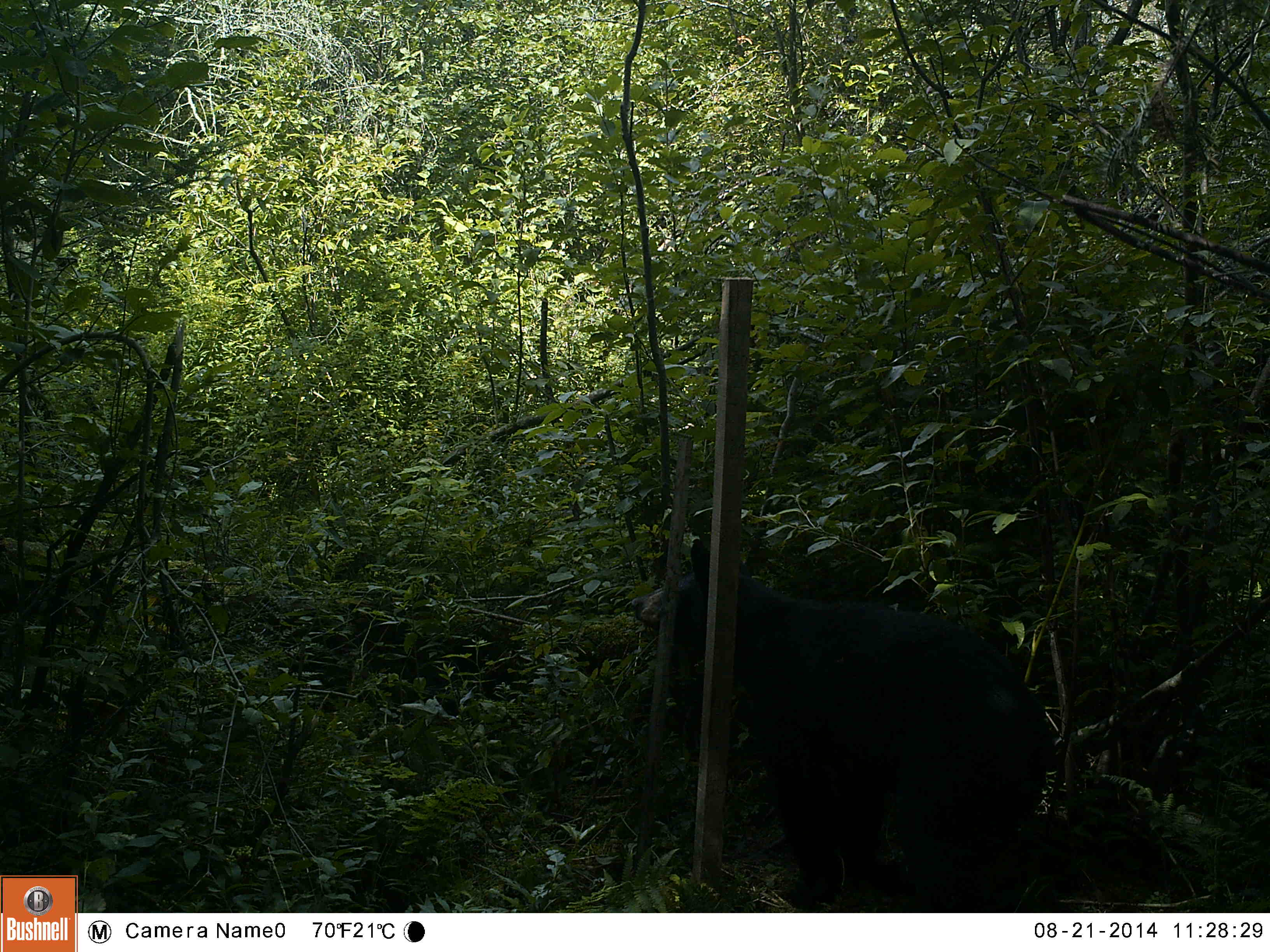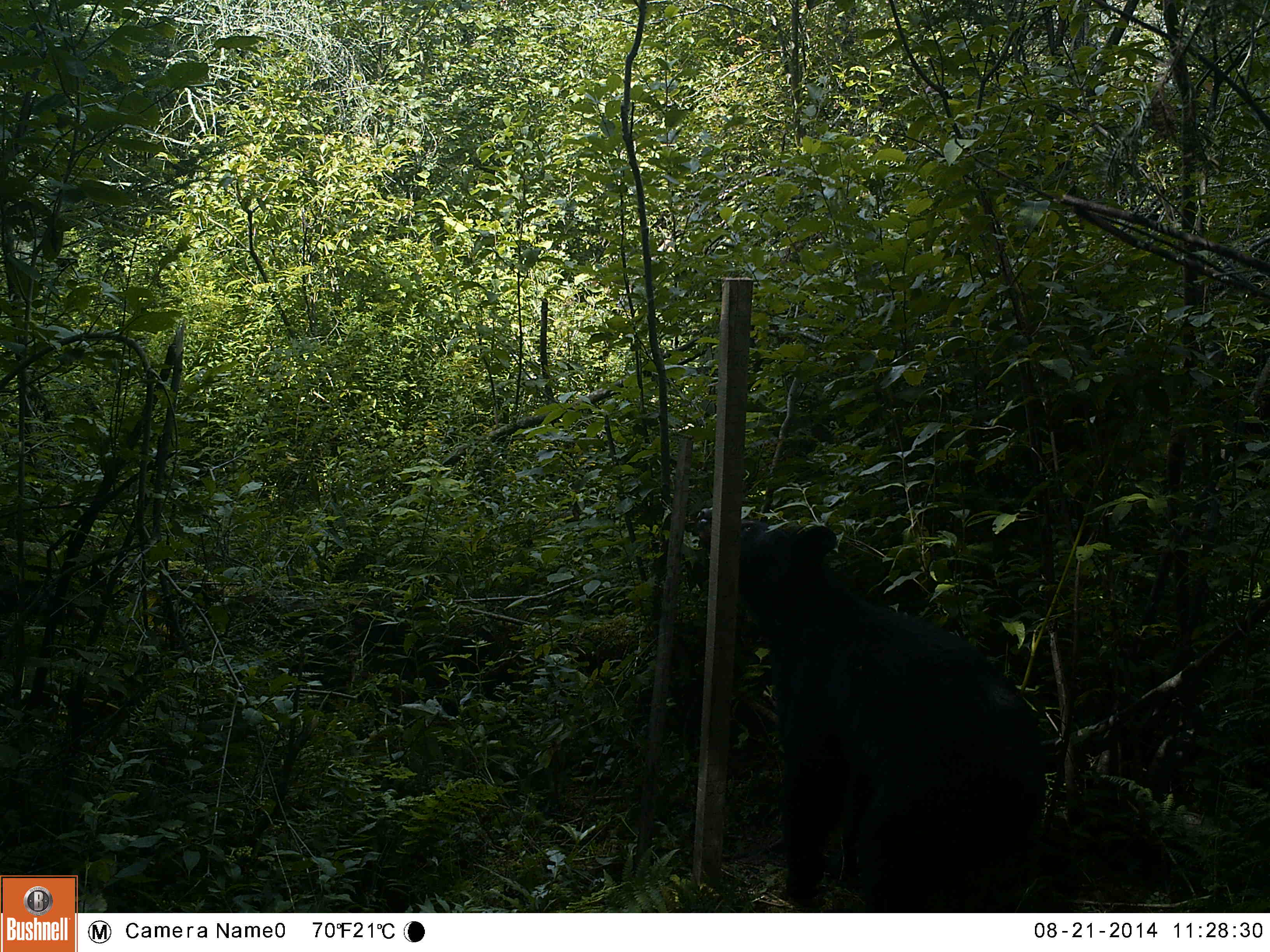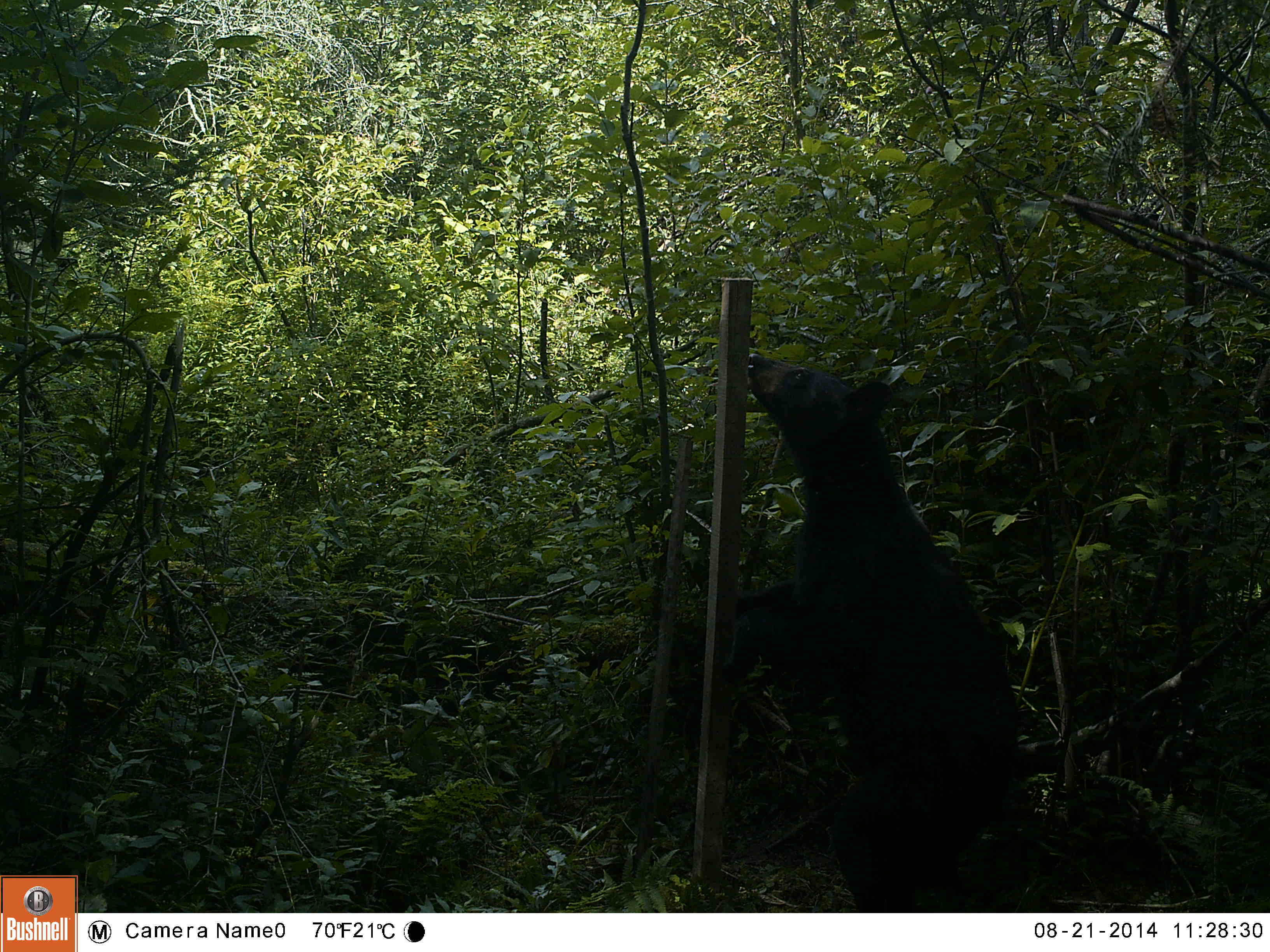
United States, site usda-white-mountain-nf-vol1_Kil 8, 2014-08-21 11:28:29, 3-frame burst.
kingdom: Animalia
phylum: Chordata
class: Mammalia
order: Carnivora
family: Ursidae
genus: Ursus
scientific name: Ursus americanus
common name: black bear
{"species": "black bear (Ursus americanus)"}